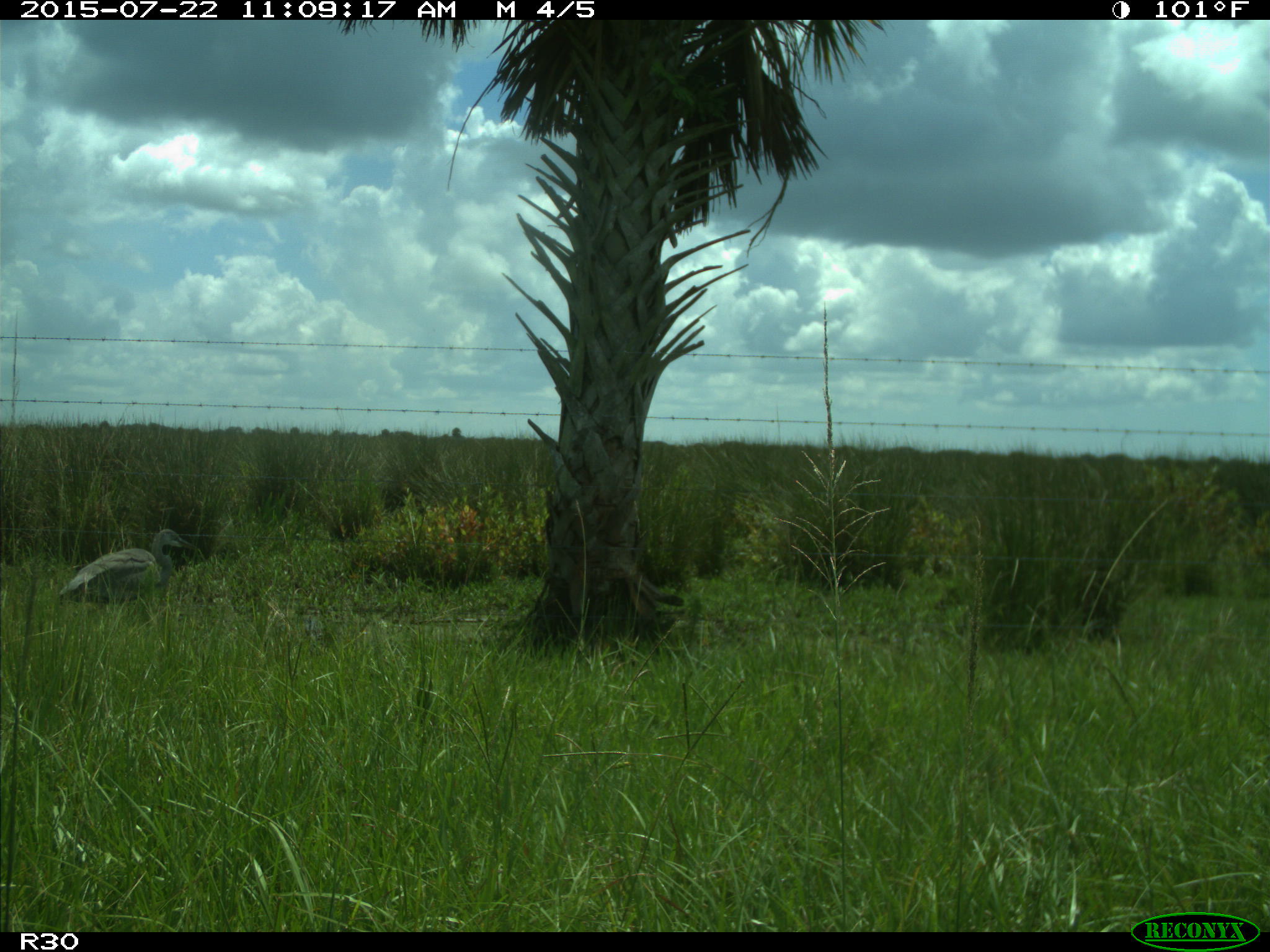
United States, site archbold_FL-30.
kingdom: Animalia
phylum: Chordata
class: Aves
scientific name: Aves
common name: birds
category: unidentified bird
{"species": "unidentified bird (birds) (Aves)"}